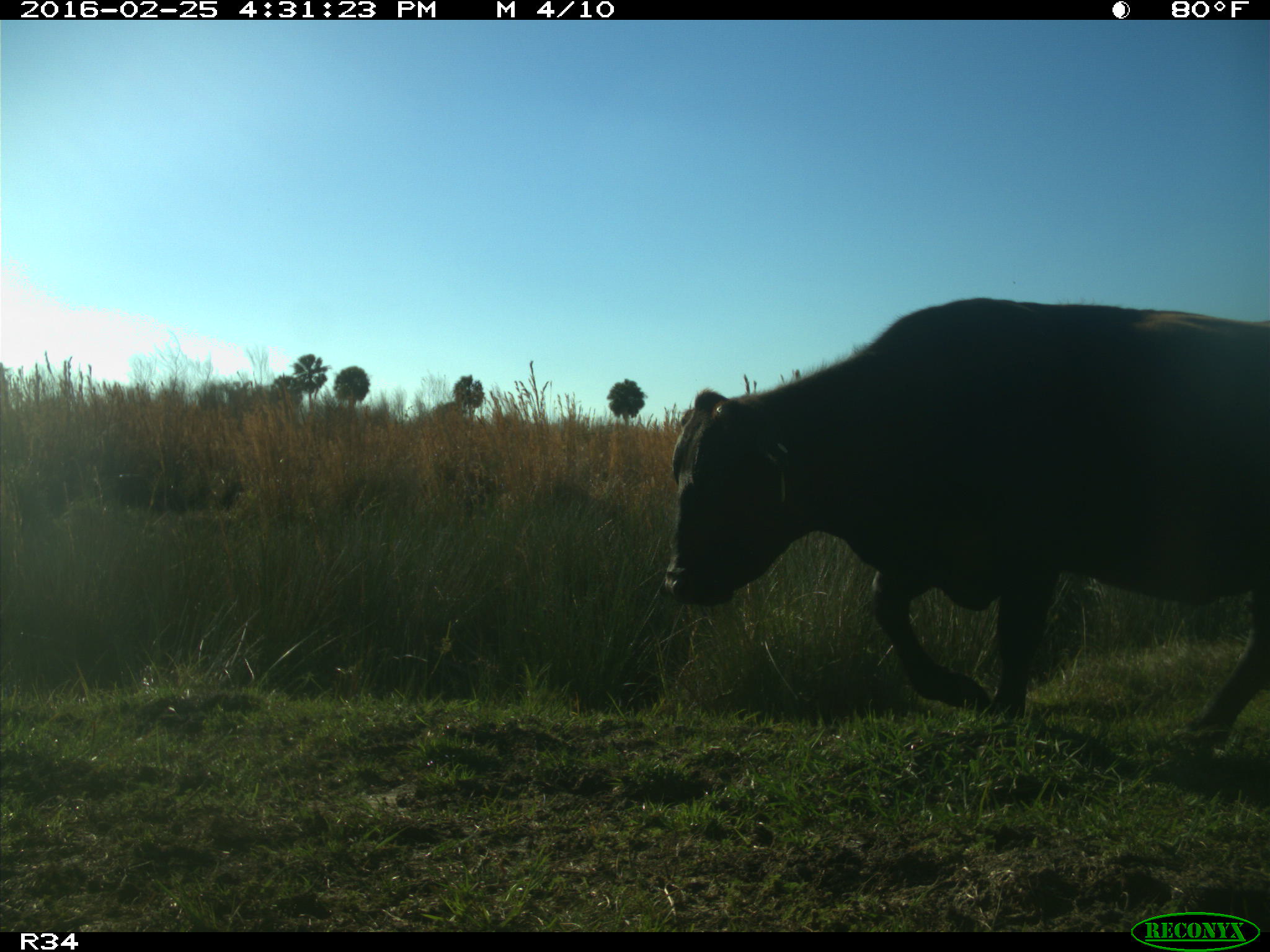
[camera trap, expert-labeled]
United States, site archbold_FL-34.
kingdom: Animalia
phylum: Chordata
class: Mammalia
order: Artiodactyla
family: Bovidae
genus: Bos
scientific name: Bos taurus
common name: domestic cow